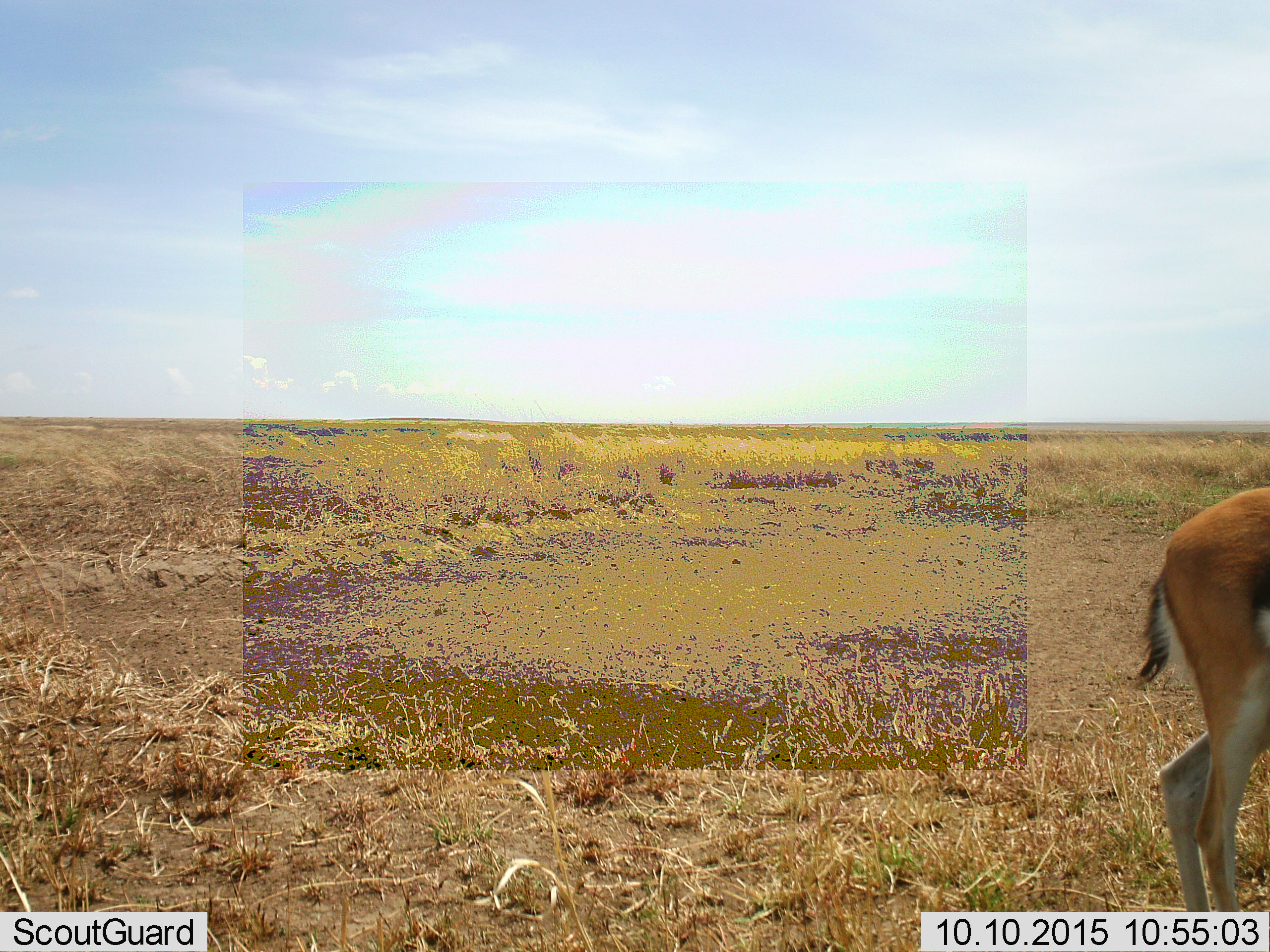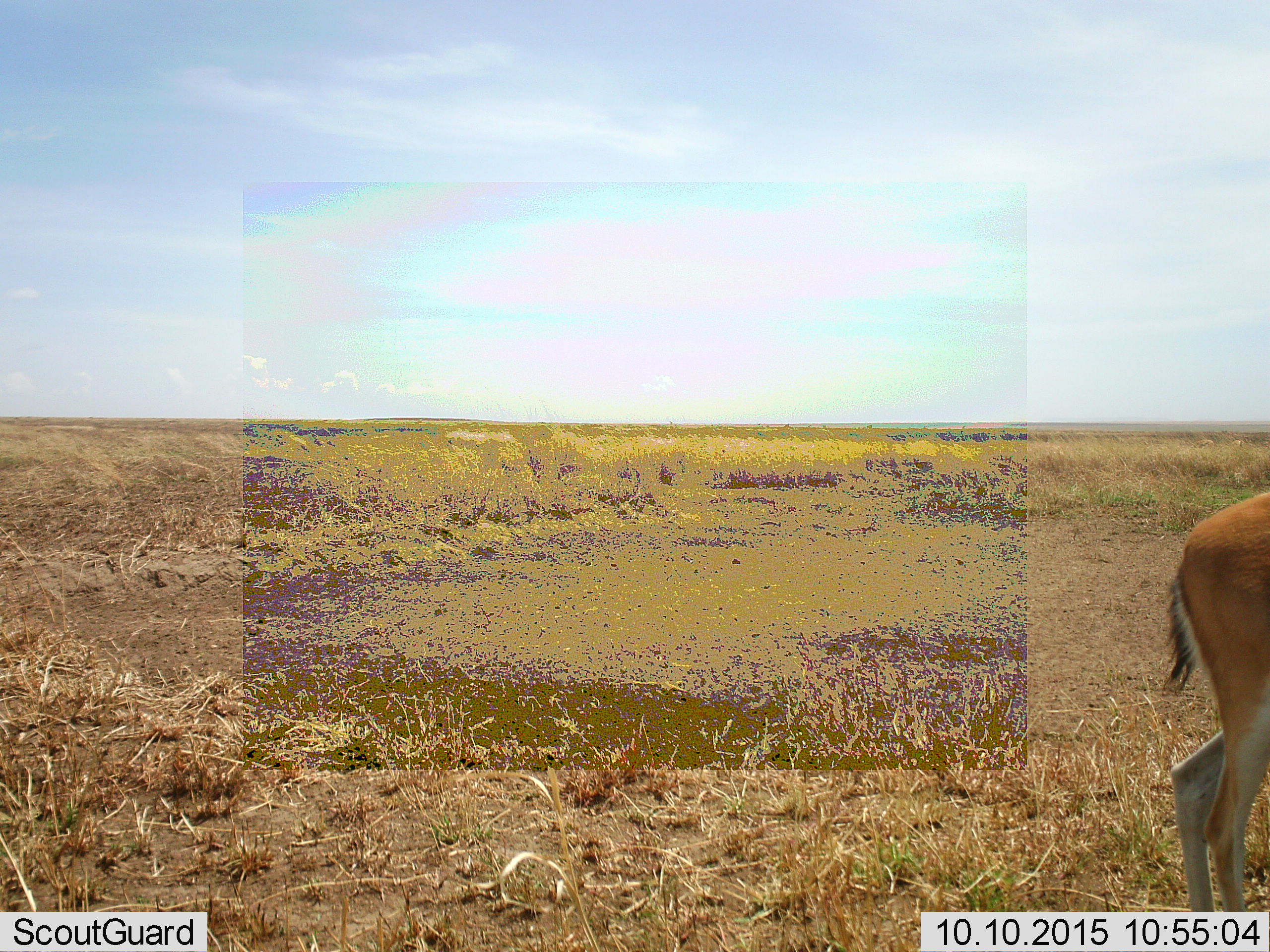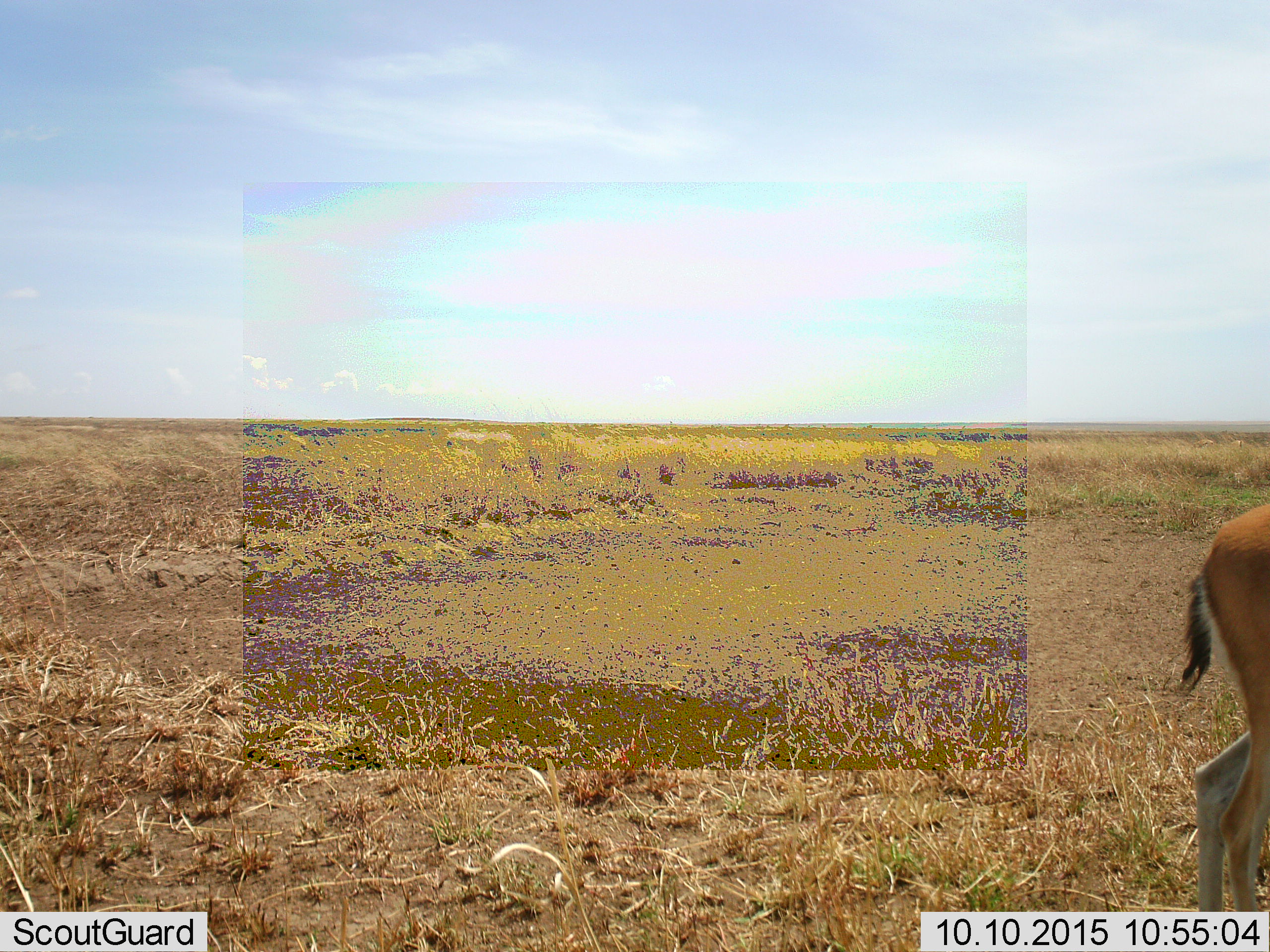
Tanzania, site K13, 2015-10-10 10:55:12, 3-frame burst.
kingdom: Animalia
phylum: Chordata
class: Mammalia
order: Artiodactyla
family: Bovidae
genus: Eudorcas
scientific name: Eudorcas thomsonii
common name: thomson's gazelle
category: gazellethomsons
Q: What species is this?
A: Gazellethomsons (thomson's gazelle) (Eudorcas thomsonii).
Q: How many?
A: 1.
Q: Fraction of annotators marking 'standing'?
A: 60%.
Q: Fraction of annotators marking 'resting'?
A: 0%.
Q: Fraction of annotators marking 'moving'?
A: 50%.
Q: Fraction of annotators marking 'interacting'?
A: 0%.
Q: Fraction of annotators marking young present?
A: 10%.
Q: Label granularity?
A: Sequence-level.